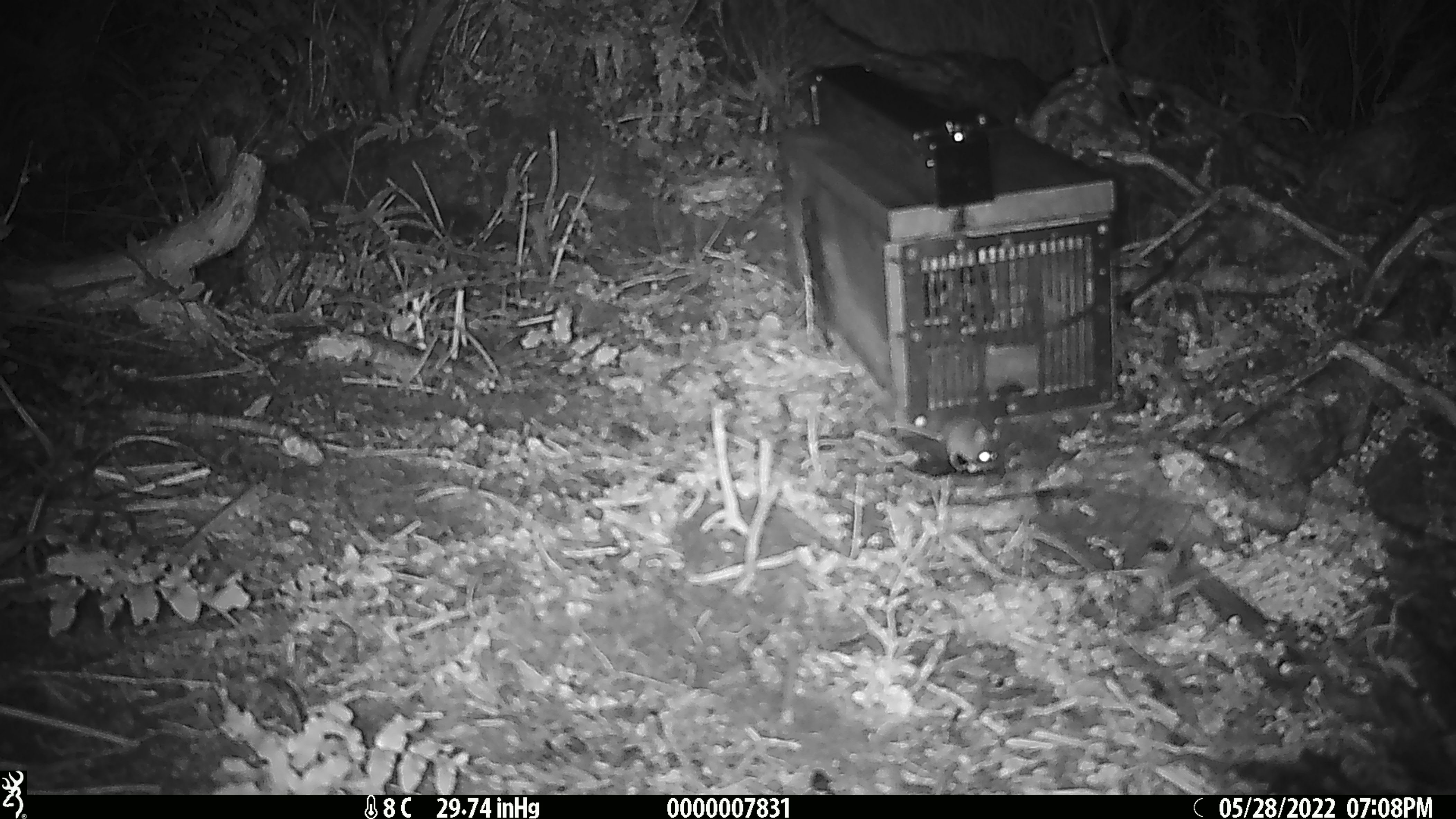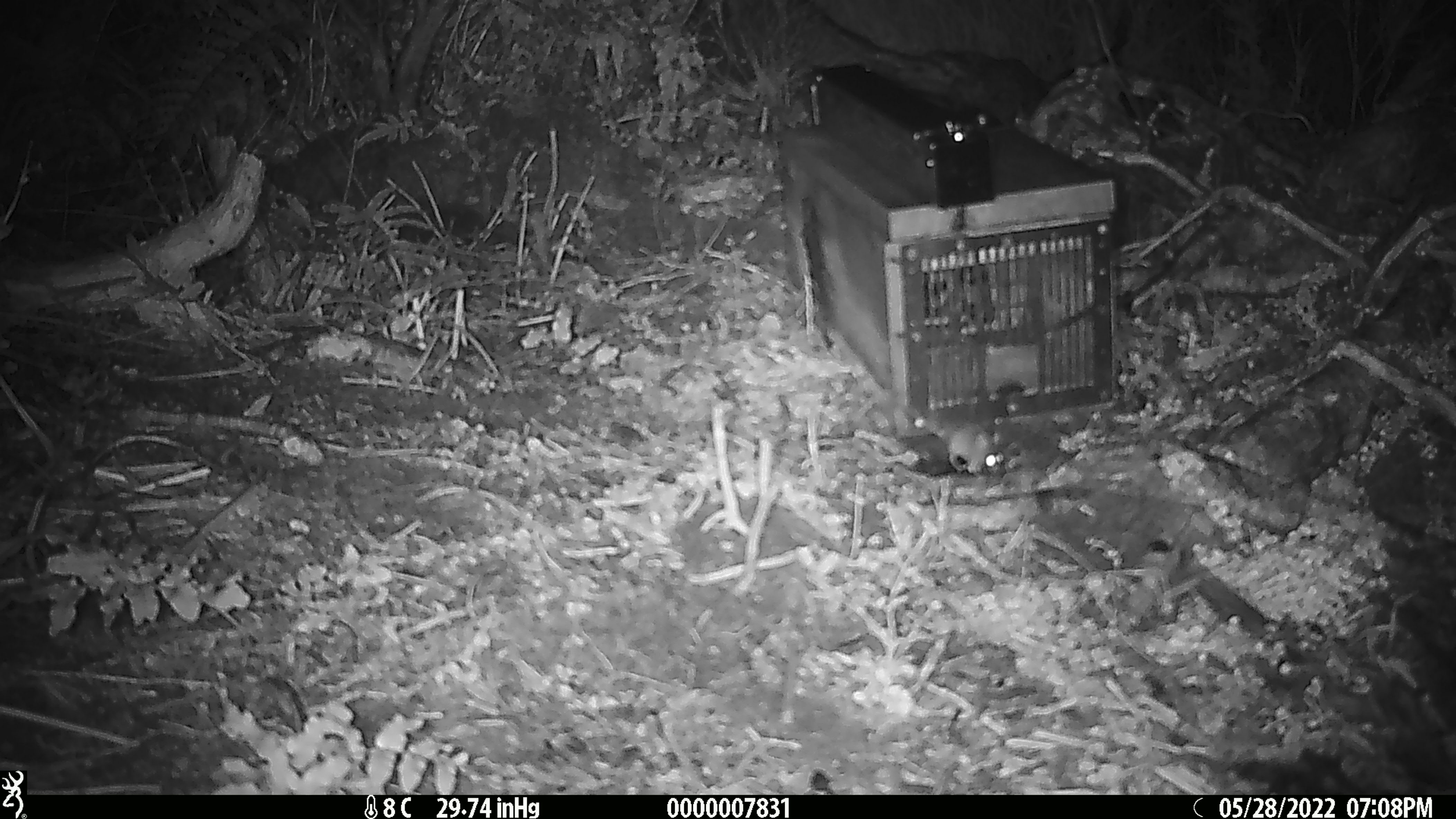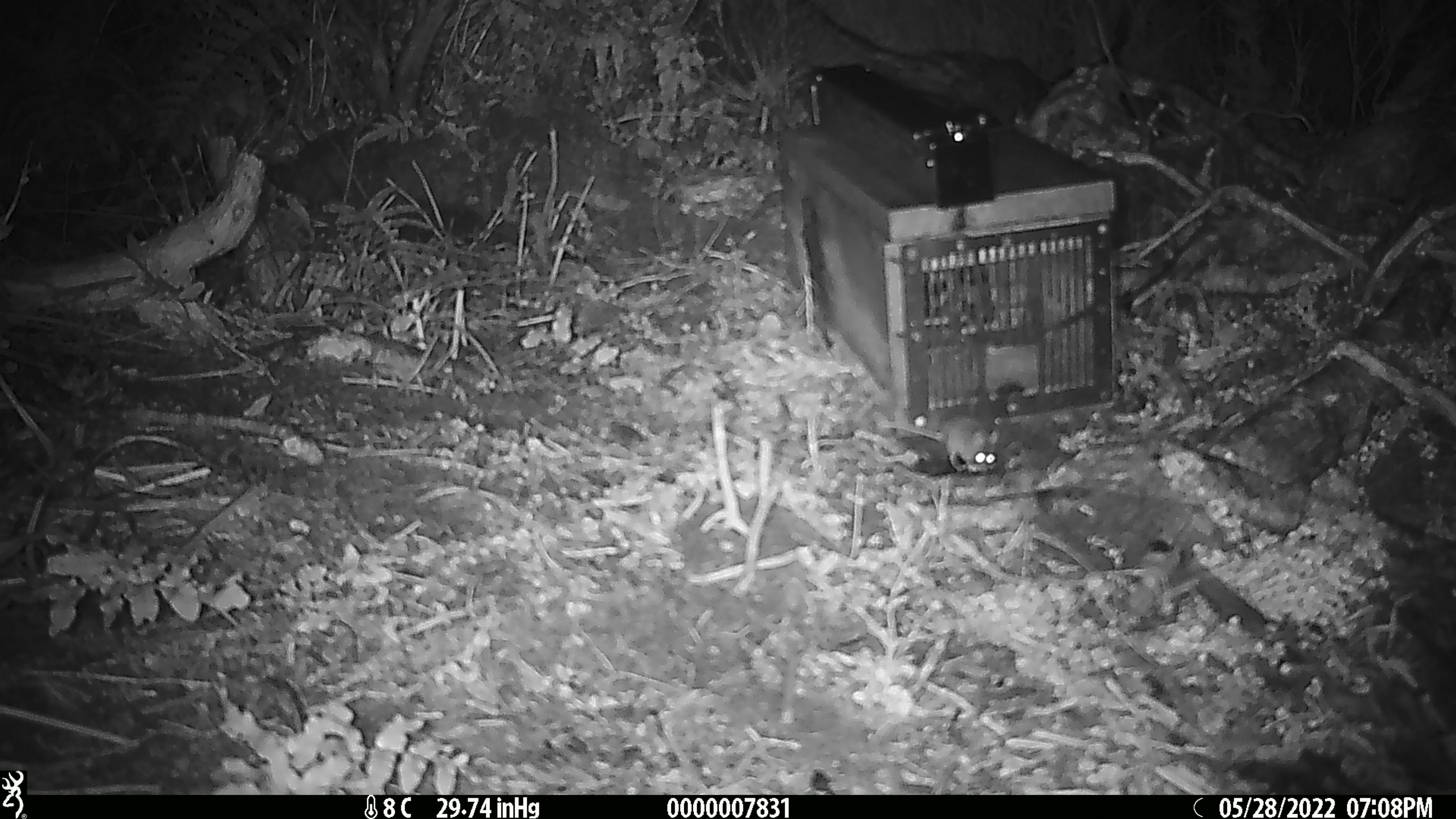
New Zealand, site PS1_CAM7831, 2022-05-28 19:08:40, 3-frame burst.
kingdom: Animalia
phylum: Chordata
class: Mammalia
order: Rodentia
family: Muridae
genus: Mus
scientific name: Mus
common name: mouse